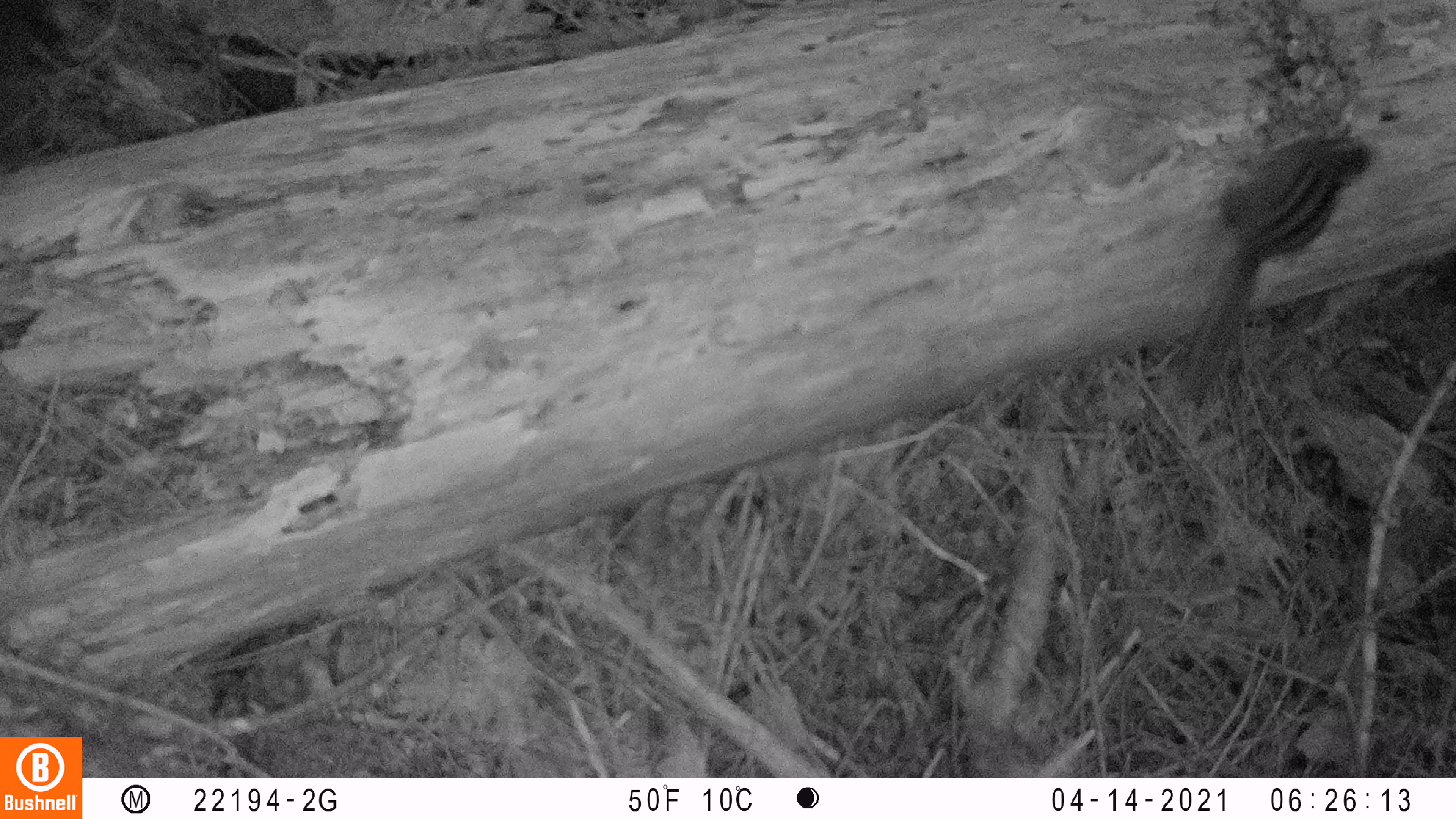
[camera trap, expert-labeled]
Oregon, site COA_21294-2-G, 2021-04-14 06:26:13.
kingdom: Animalia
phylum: Chordata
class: Mammalia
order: Rodentia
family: Sciuridae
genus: Neotamias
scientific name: Neotamias townsendii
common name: townsend's chipmunk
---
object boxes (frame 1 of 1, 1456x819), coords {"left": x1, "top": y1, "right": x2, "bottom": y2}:
townsend's chipmunk: {"left": 1179, "top": 129, "right": 1386, "bottom": 405}